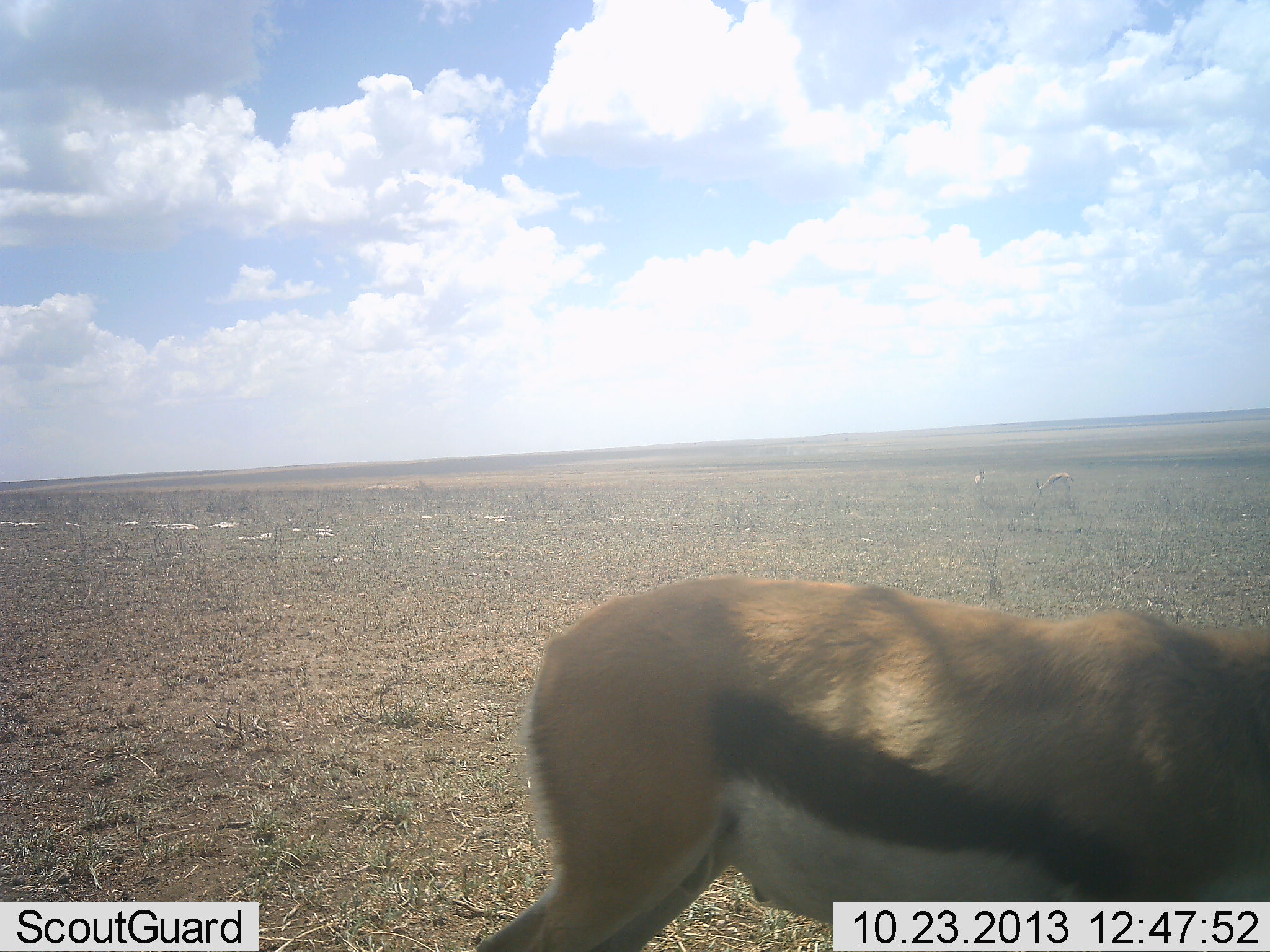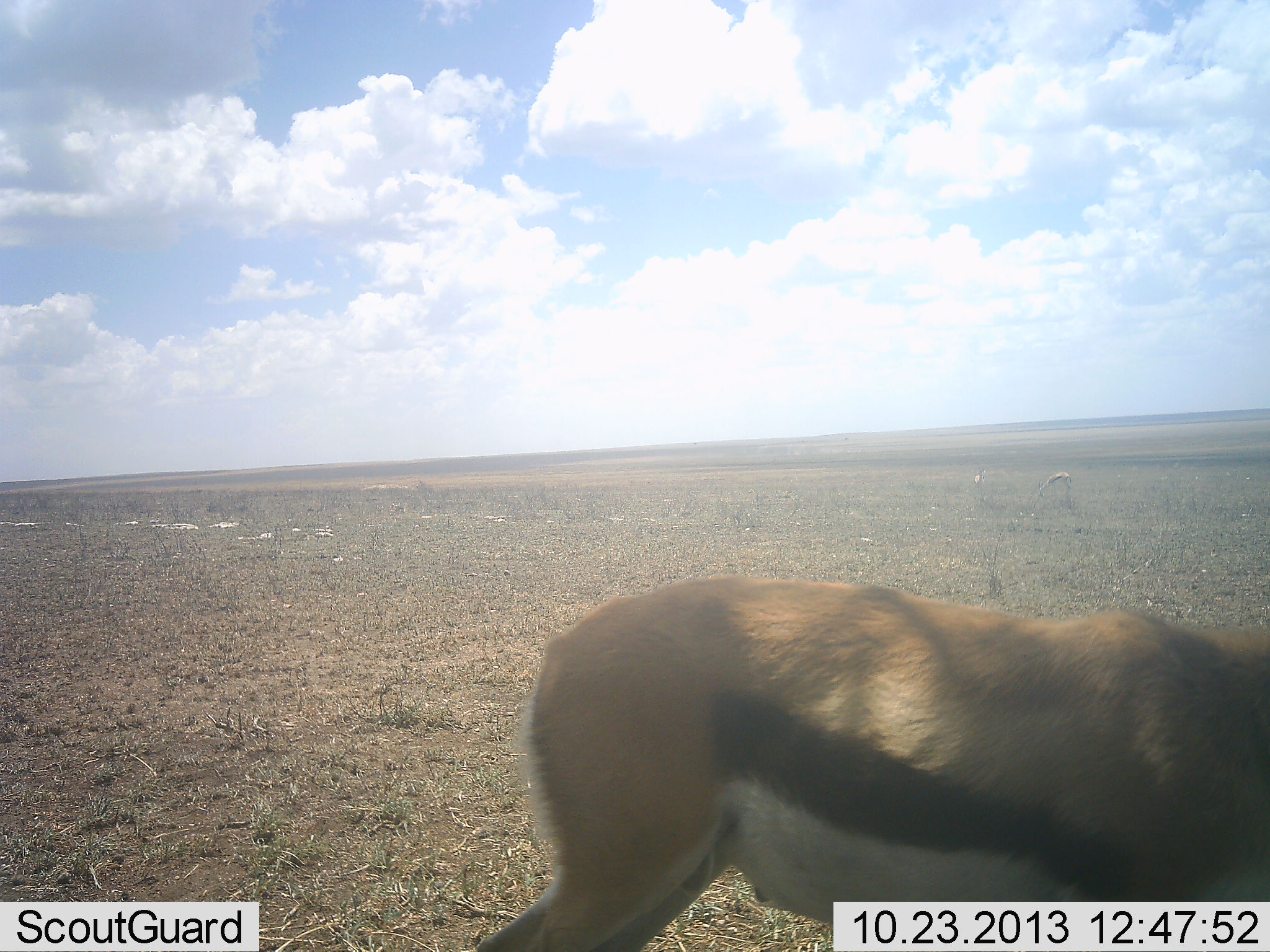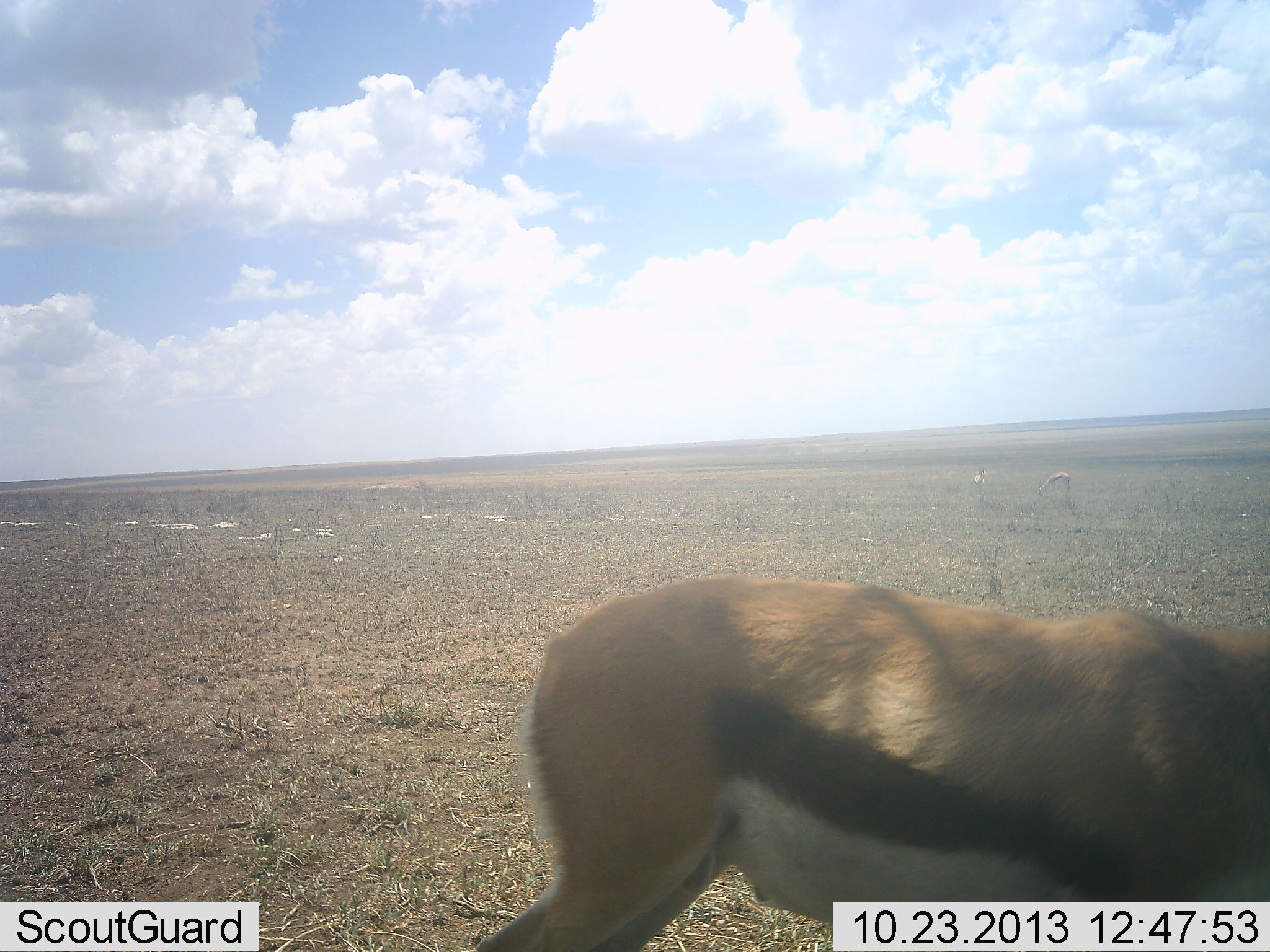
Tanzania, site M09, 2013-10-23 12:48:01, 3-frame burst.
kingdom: Animalia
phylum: Chordata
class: Mammalia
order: Artiodactyla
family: Bovidae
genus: Eudorcas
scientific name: Eudorcas thomsonii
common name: thomson's gazelle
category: gazellethomsons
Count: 3.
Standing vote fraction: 80%.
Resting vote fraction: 0%.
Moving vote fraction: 0%.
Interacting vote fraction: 0%.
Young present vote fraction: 0%.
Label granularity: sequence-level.